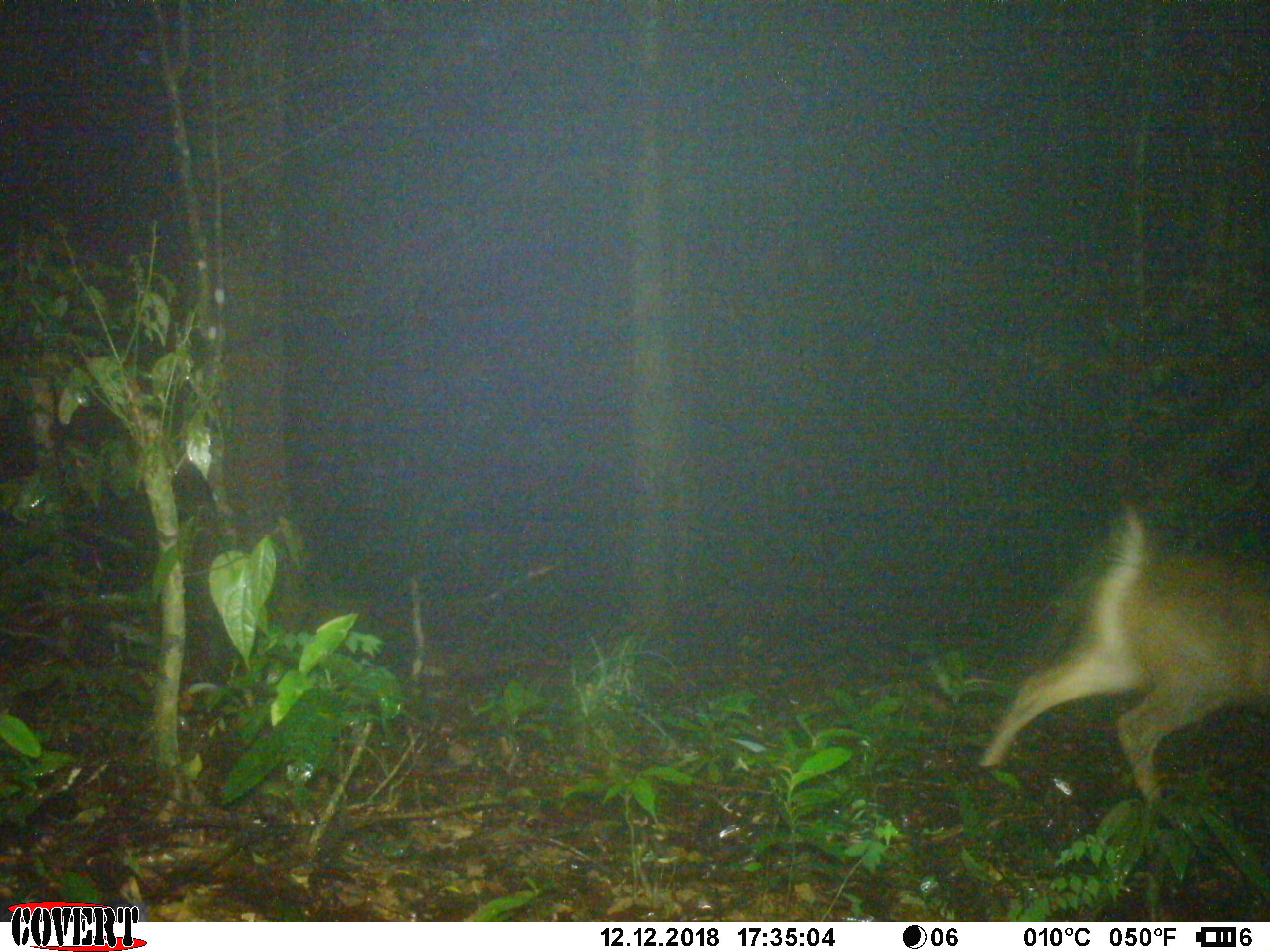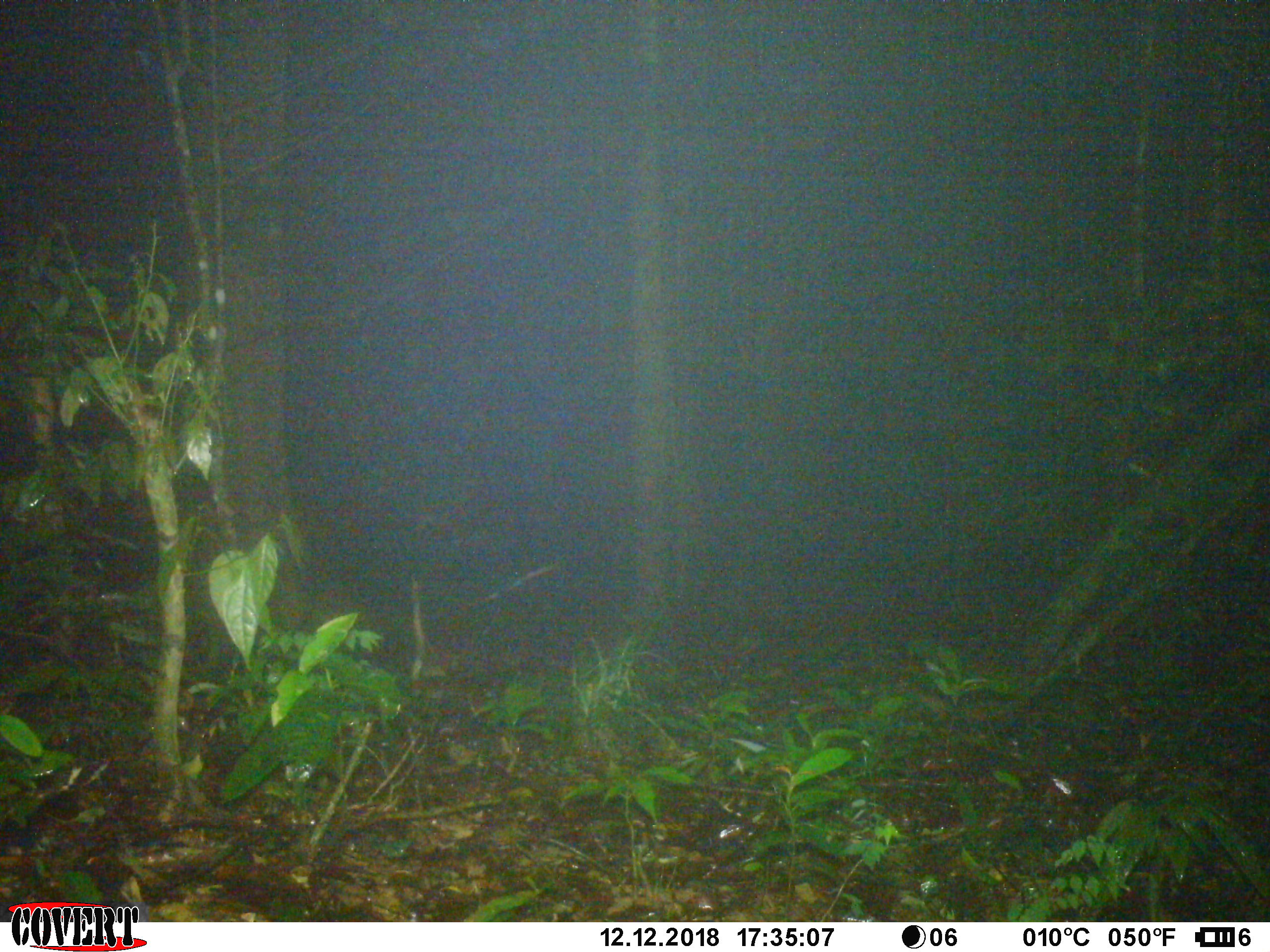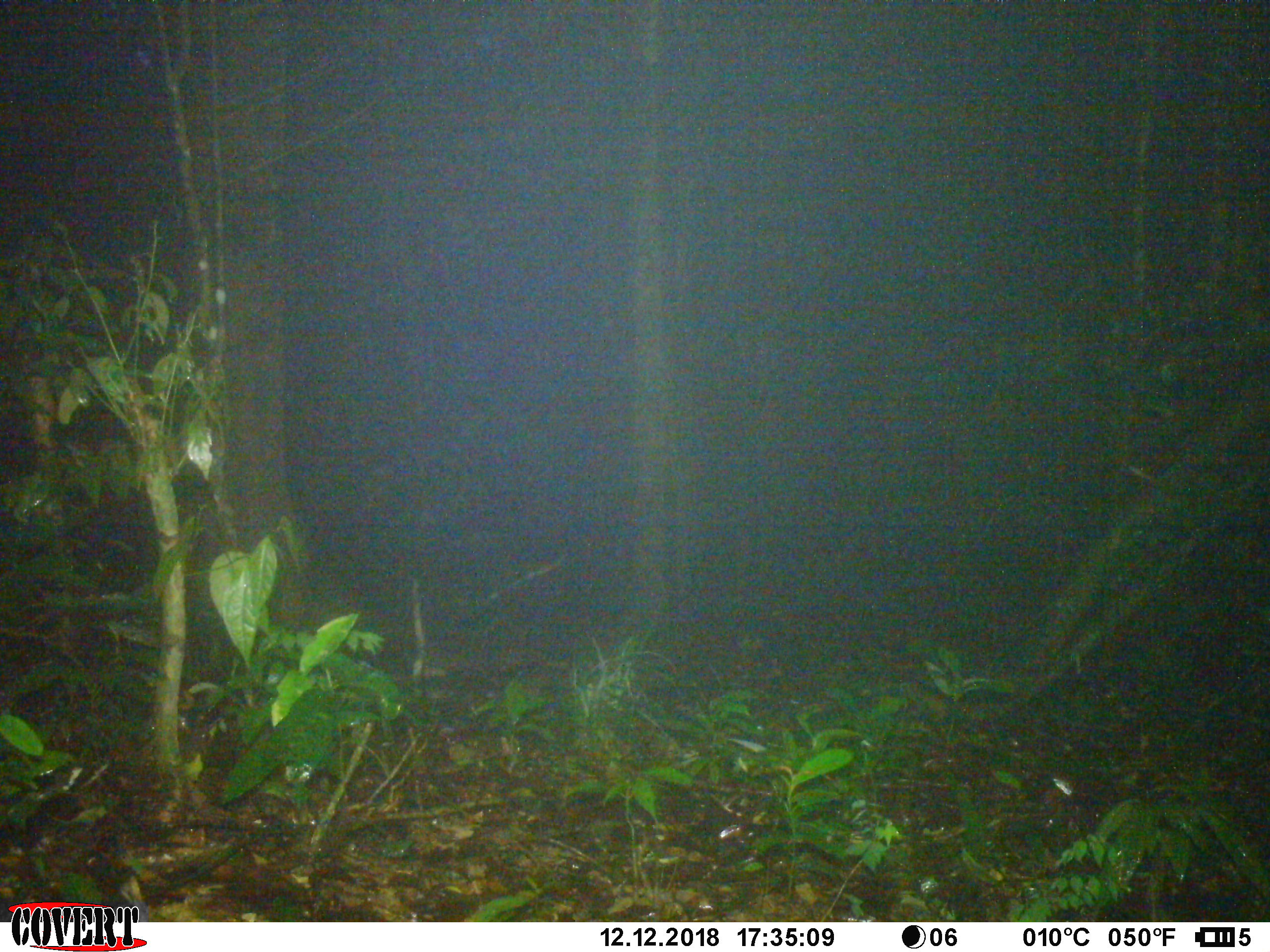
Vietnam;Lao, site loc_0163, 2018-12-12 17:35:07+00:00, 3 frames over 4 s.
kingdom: Animalia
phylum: Chordata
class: Mammalia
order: Artiodactyla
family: Cervidae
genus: Rusa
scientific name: Rusa unicolor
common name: sambar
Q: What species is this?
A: Sambar (Rusa unicolor).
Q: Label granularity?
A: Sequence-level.